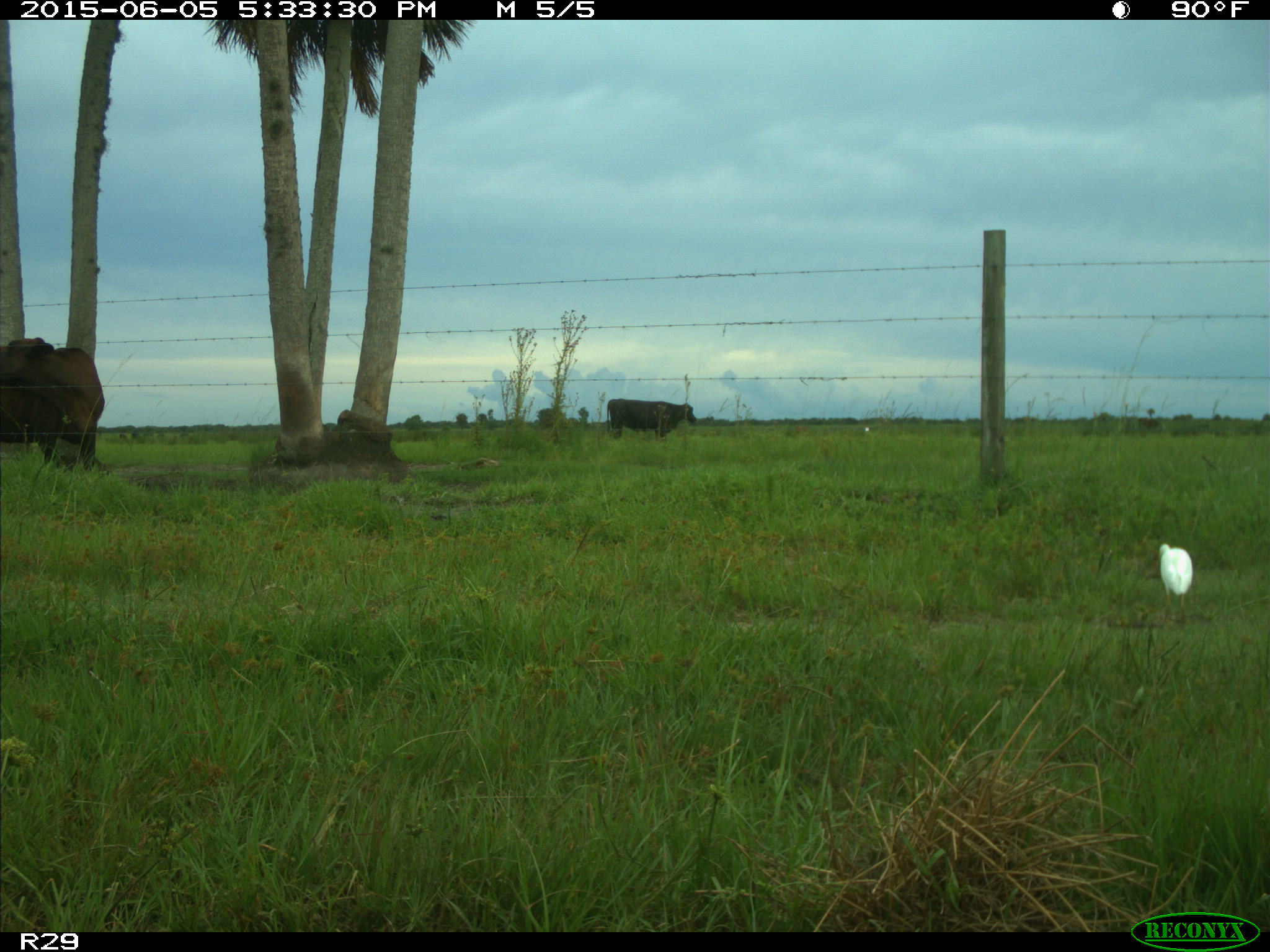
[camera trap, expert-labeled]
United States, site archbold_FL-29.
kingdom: Animalia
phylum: Chordata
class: Mammalia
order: Artiodactyla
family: Bovidae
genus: Bos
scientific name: Bos taurus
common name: domestic cow